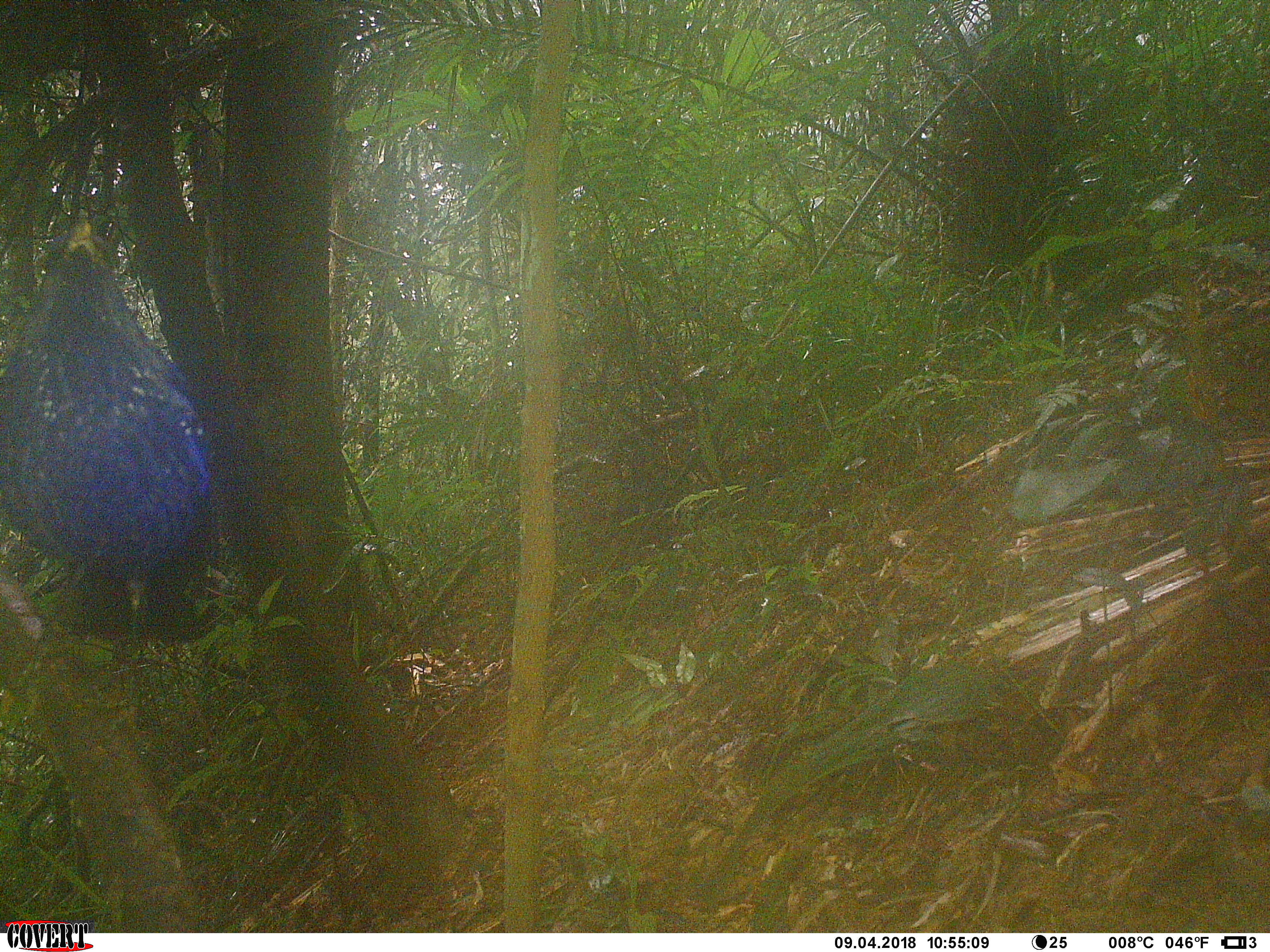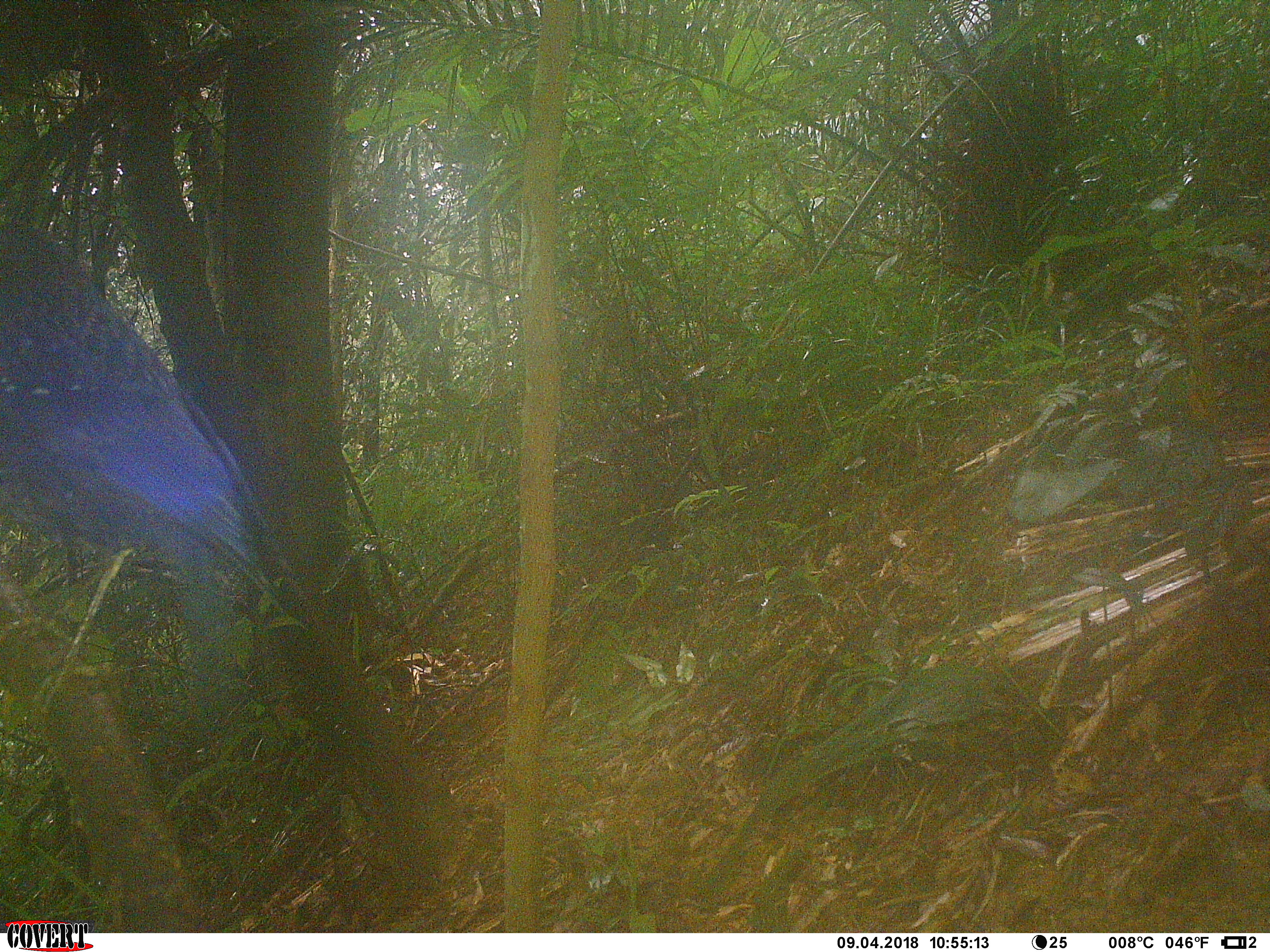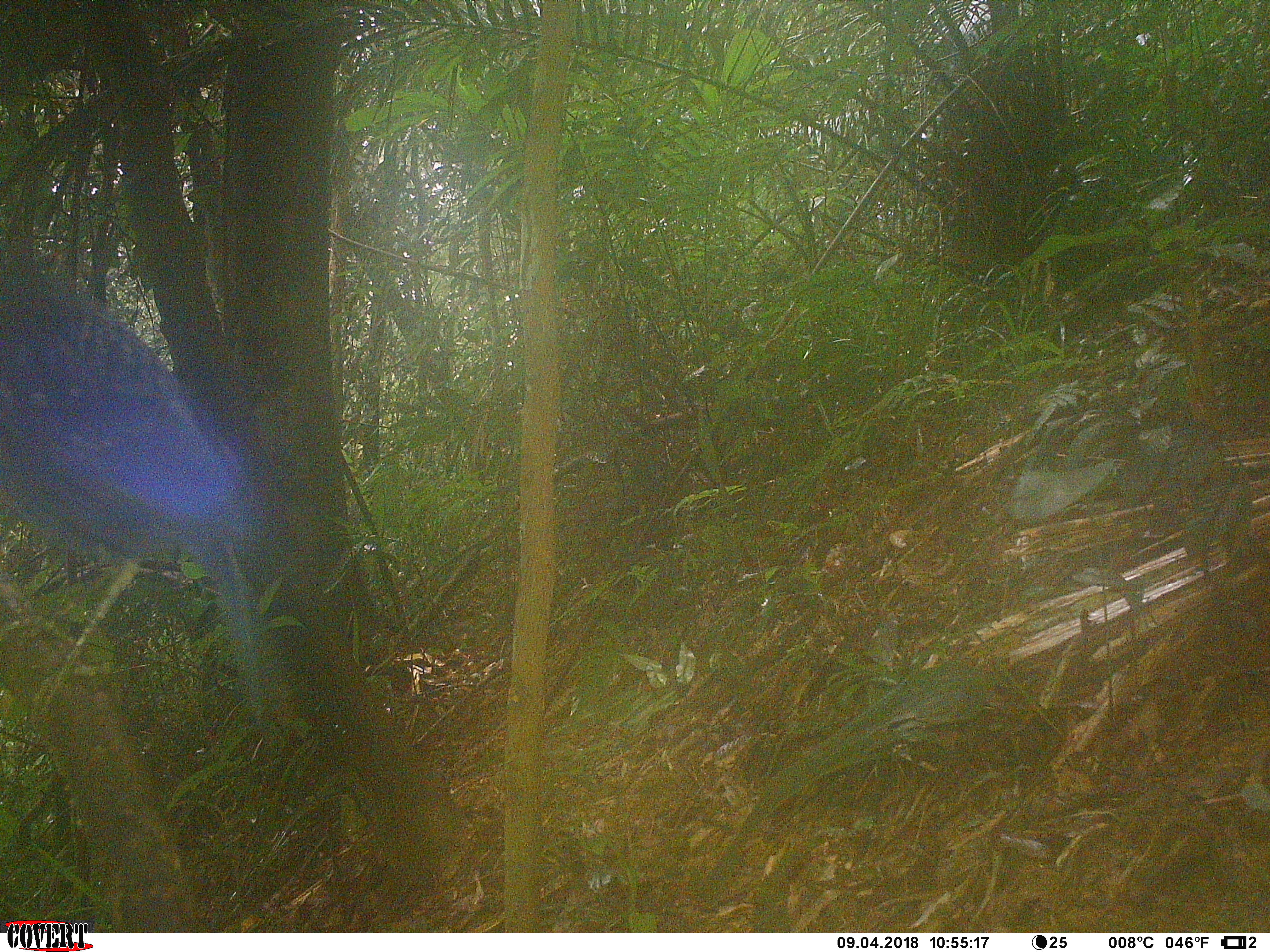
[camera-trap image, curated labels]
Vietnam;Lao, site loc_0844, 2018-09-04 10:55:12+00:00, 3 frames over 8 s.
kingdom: Animalia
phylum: Chordata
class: Aves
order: Passeriformes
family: Muscicapidae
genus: Myophonus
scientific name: Myophonus caeruleus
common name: blue whistling thrush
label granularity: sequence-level